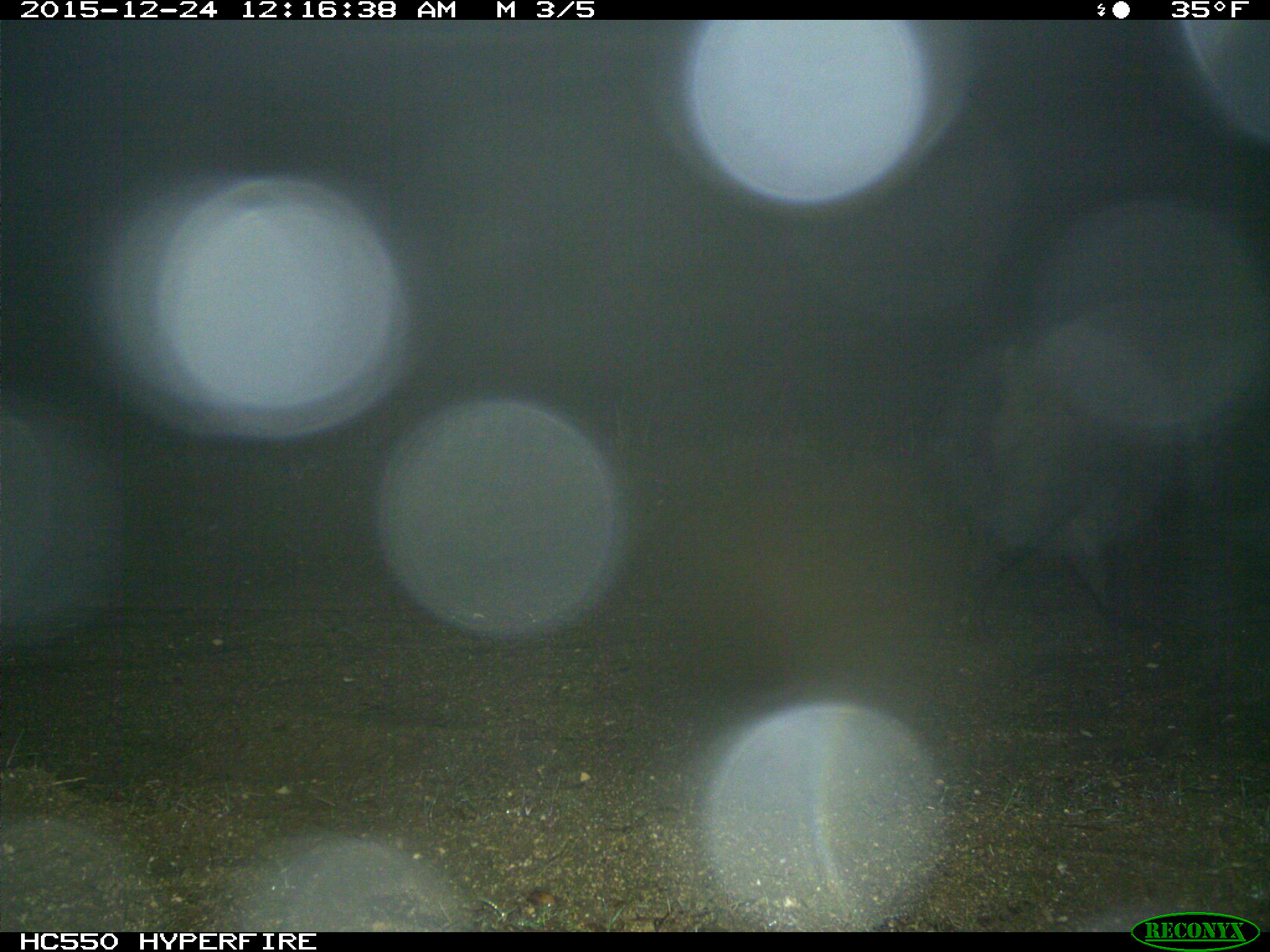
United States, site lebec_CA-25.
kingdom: Animalia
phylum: Chordata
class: Mammalia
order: Artiodactyla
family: Suidae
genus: Sus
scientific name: Sus scrofa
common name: wild boar